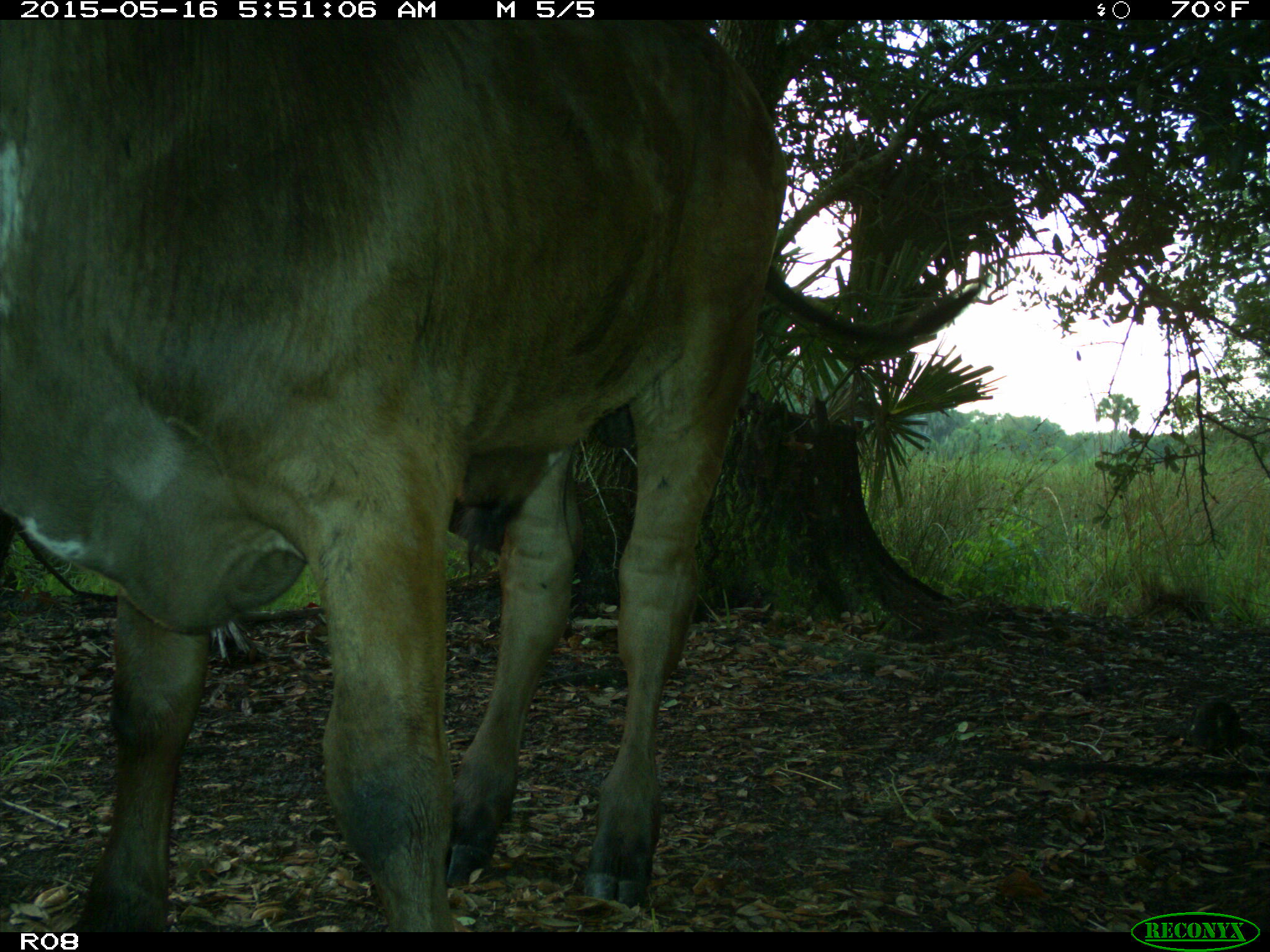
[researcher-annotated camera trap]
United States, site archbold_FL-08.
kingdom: Animalia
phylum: Chordata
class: Mammalia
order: Artiodactyla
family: Bovidae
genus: Bos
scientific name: Bos taurus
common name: domestic cow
Bos taurus (domestic cow).